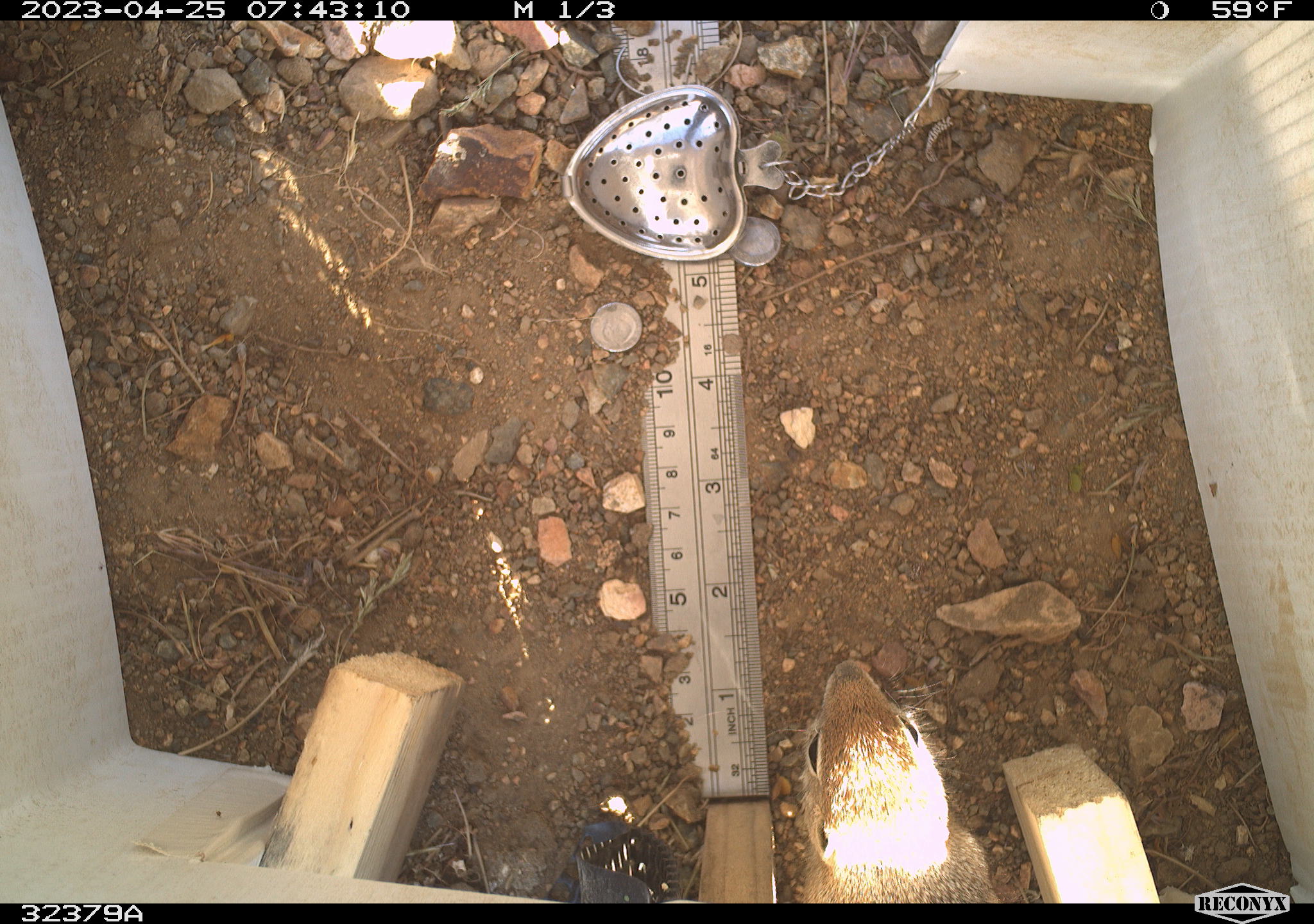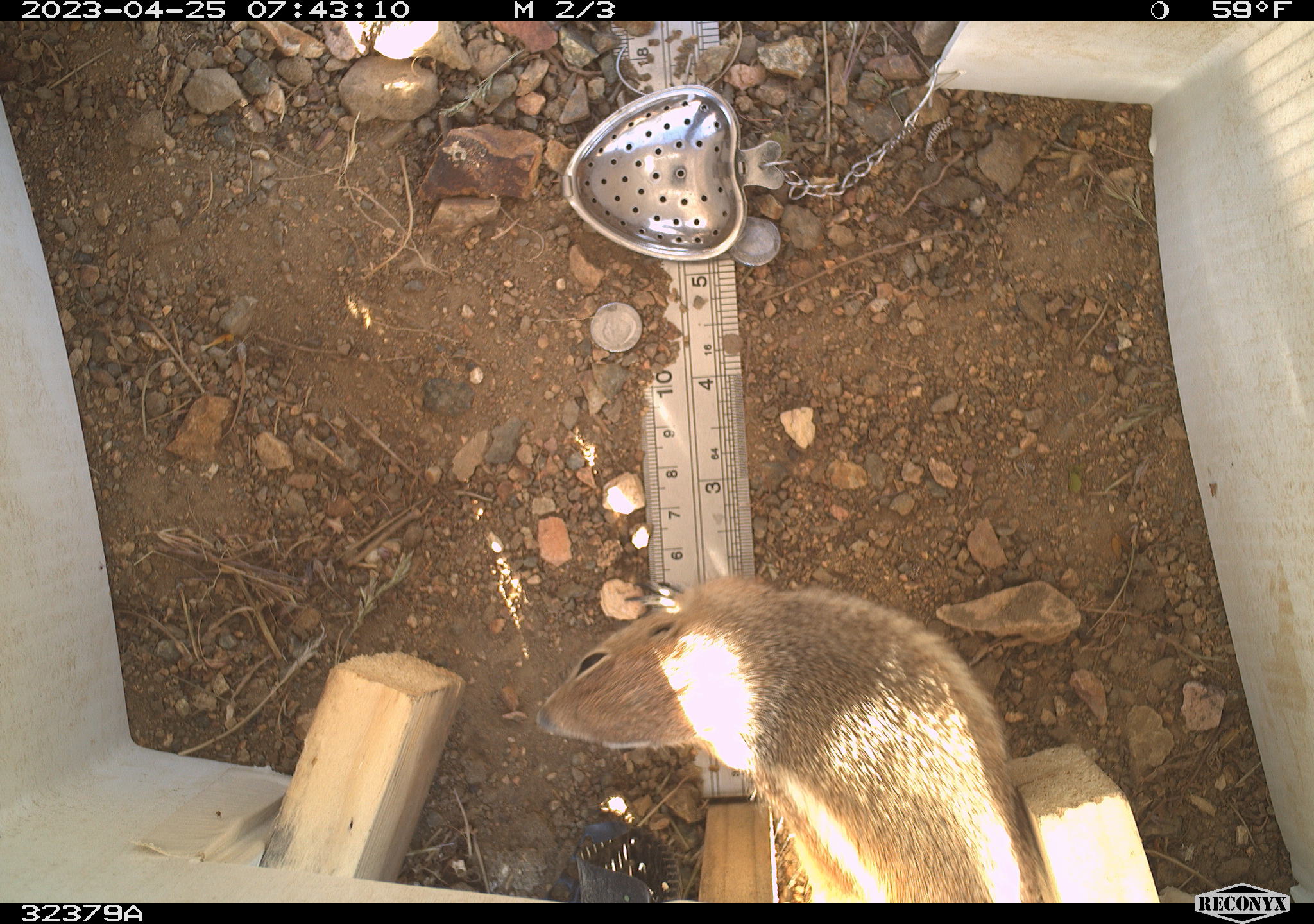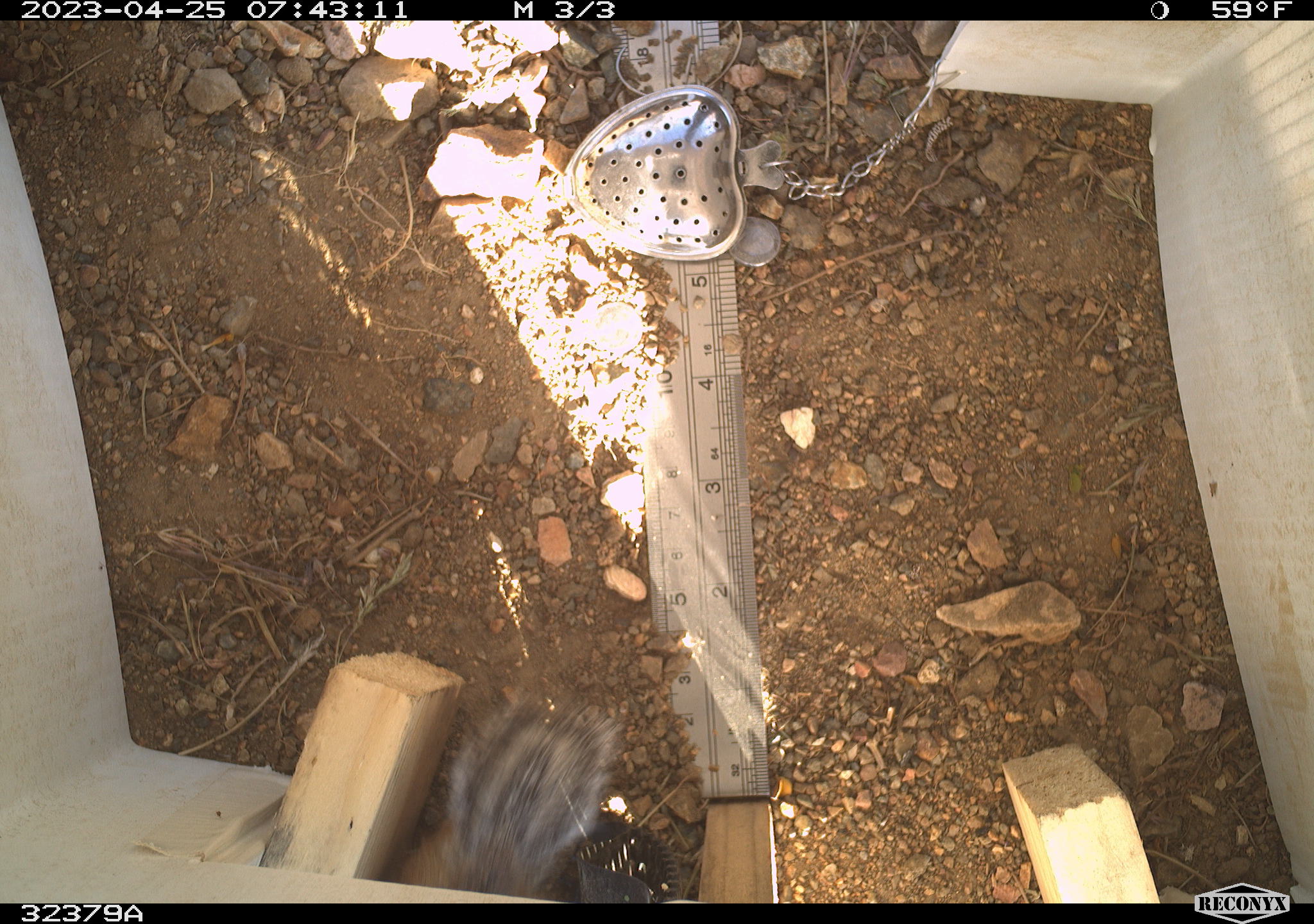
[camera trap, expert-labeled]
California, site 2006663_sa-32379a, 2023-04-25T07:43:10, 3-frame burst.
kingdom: Animalia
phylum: Chordata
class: Mammalia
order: Rodentia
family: Sciuridae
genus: Ammospermophilus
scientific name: Ammospermophilus leucurus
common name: white-tailed antelope squirrel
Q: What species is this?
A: White-tailed antelope squirrel (Ammospermophilus leucurus).